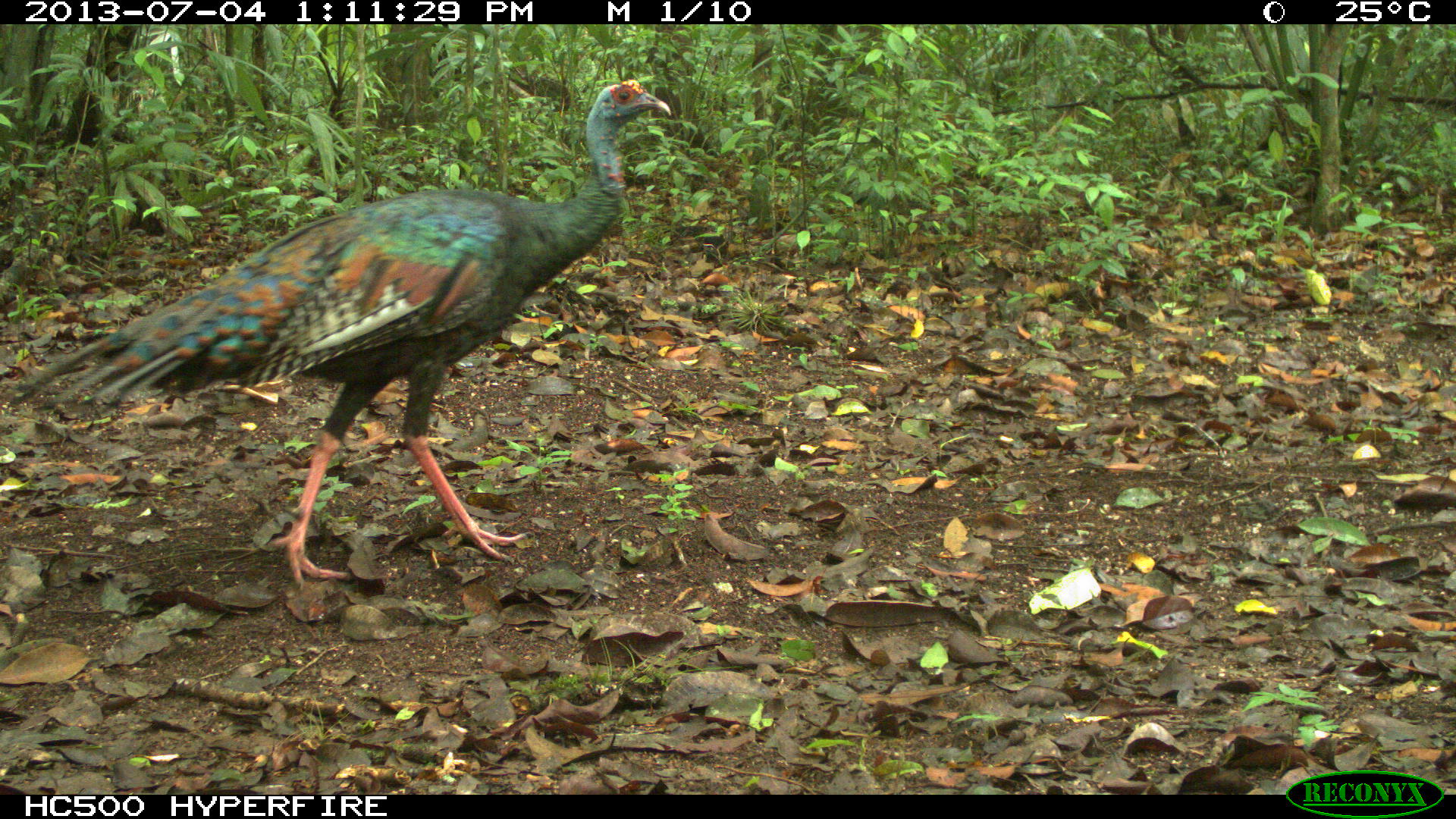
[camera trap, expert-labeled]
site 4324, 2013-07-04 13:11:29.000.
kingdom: Animalia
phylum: Chordata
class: Aves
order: Galliformes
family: Phasianidae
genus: Meleagris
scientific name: Meleagris ocellata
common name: ocellated turkey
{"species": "Meleagris ocellata (ocellated turkey)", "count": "1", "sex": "female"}